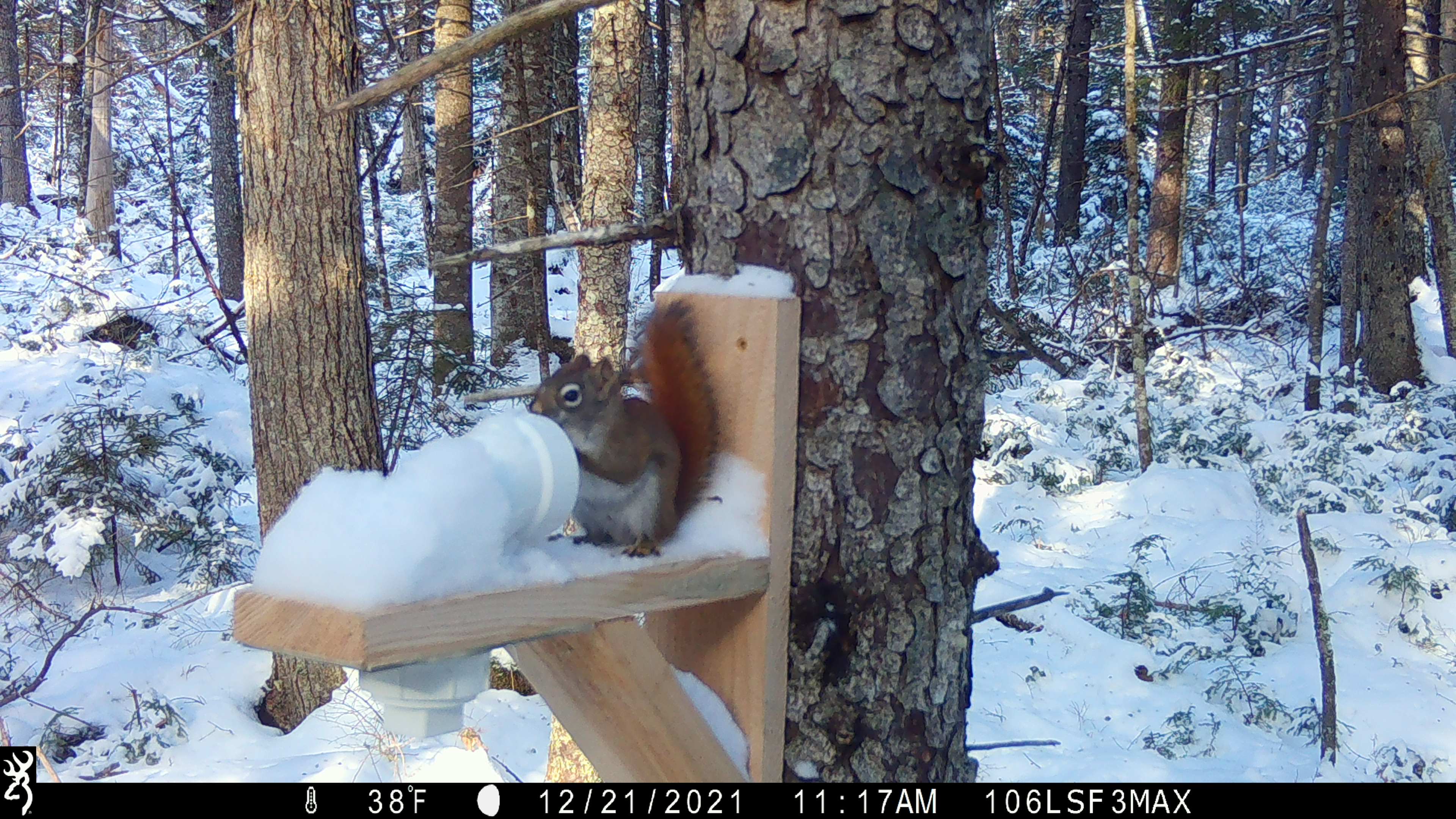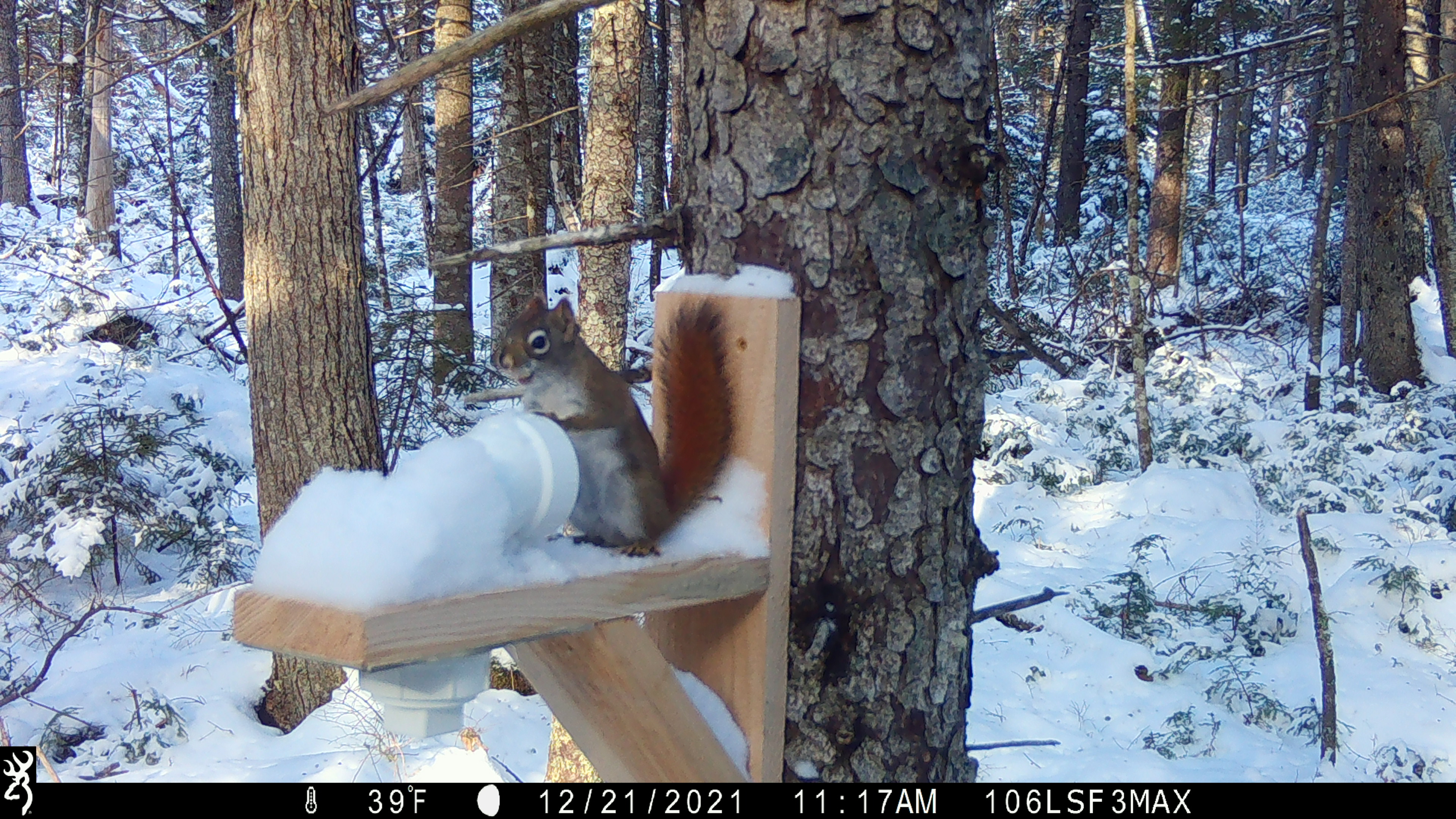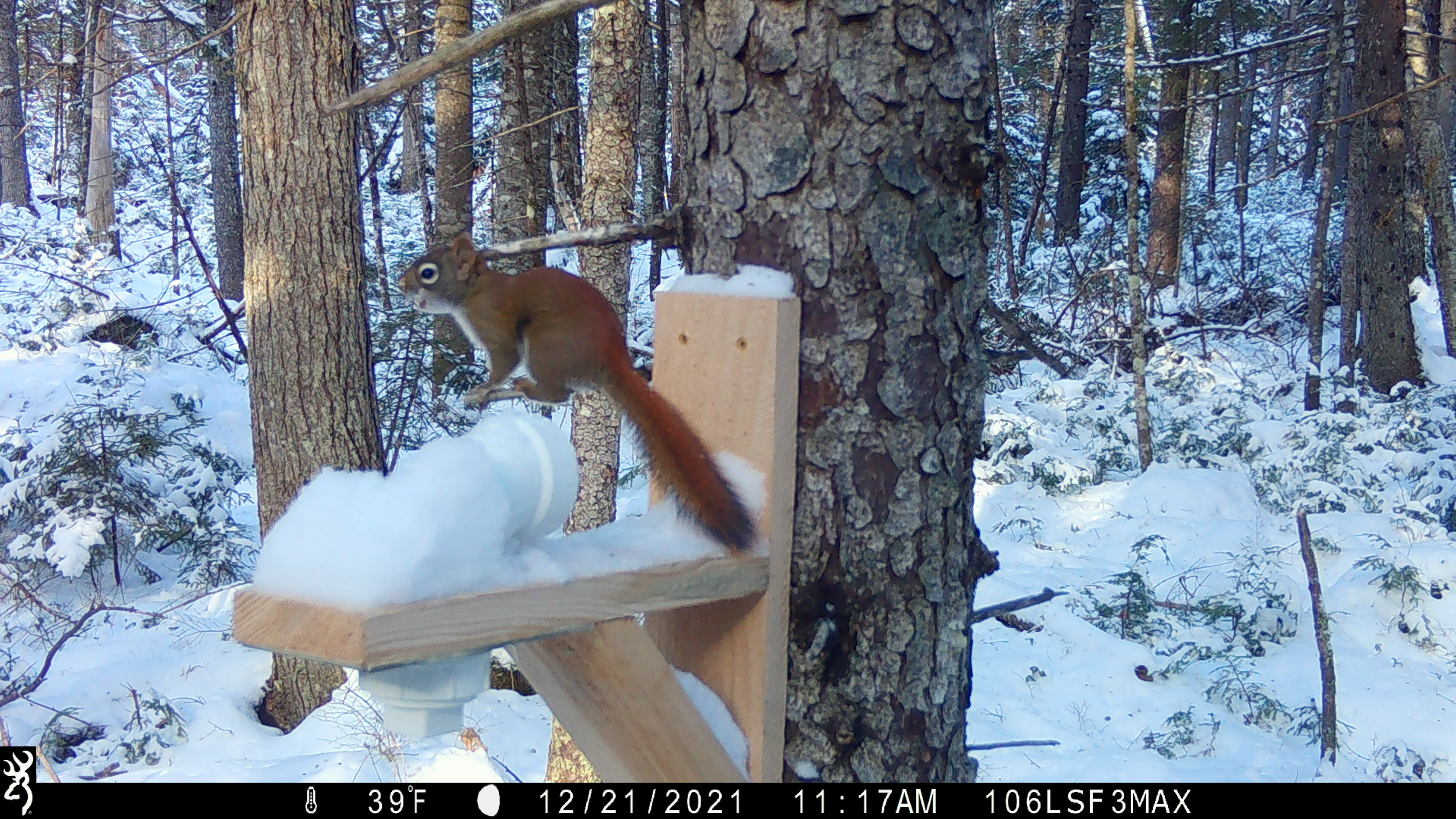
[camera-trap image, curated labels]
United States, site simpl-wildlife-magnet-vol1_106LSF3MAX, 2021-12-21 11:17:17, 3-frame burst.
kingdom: Animalia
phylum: Chordata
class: Mammalia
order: Rodentia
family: Sciuridae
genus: Tamiasciurus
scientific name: Tamiasciurus hudsonicus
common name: red squirrel